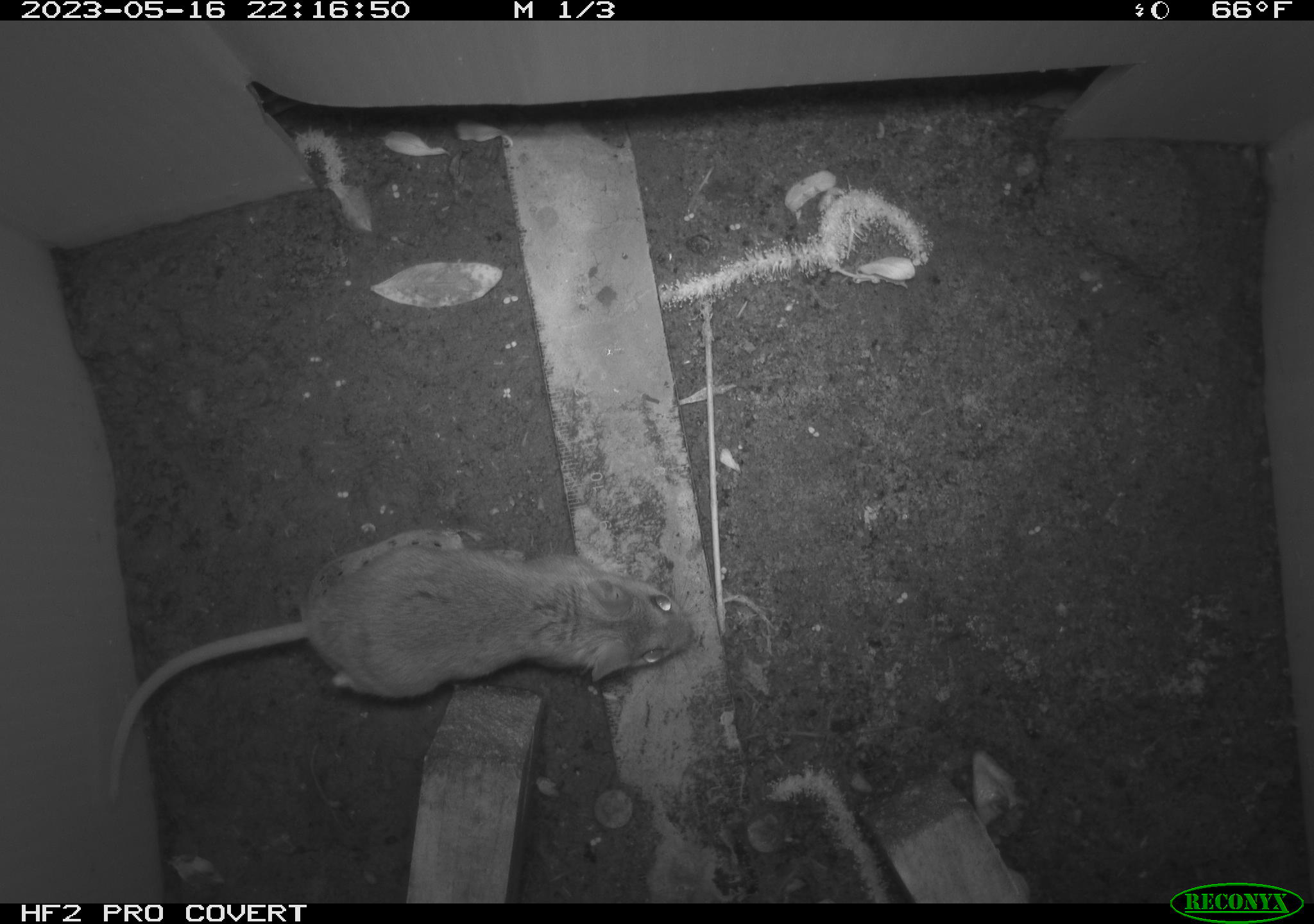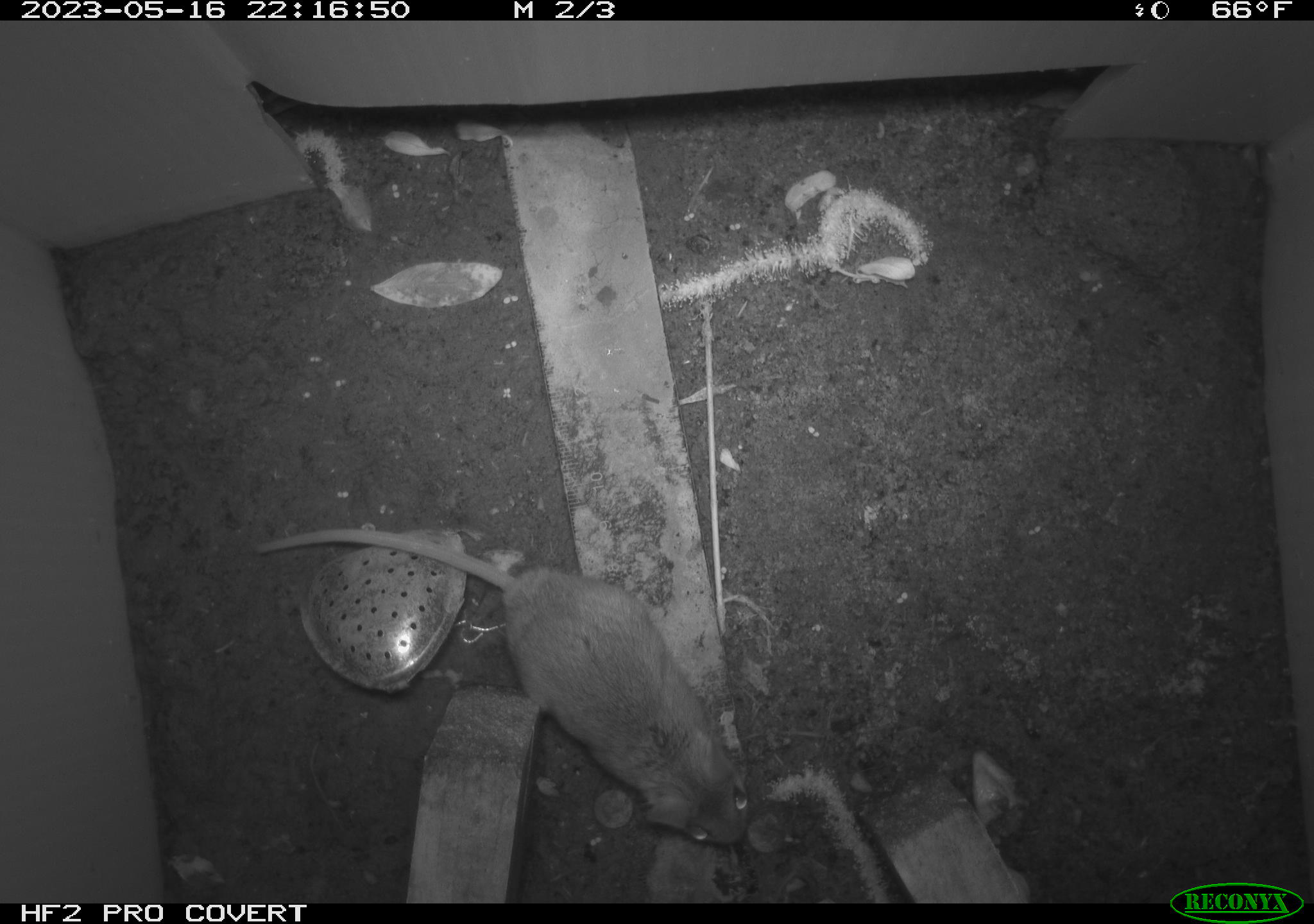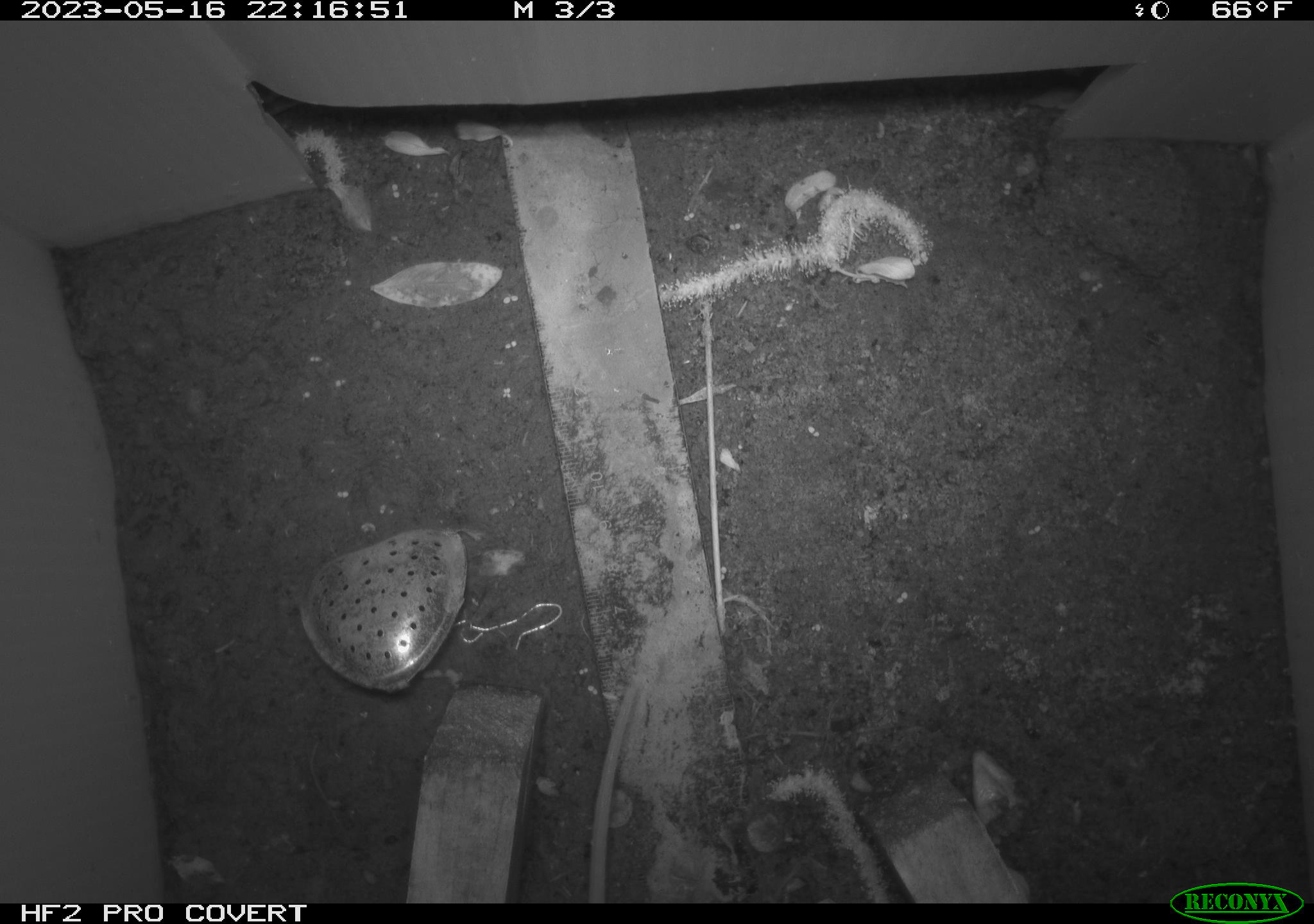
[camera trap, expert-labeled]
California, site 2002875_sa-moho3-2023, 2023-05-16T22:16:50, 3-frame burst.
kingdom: Animalia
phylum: Chordata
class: Mammalia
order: Rodentia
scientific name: Rodentia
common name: mouse species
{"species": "mouse species (Rodentia)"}